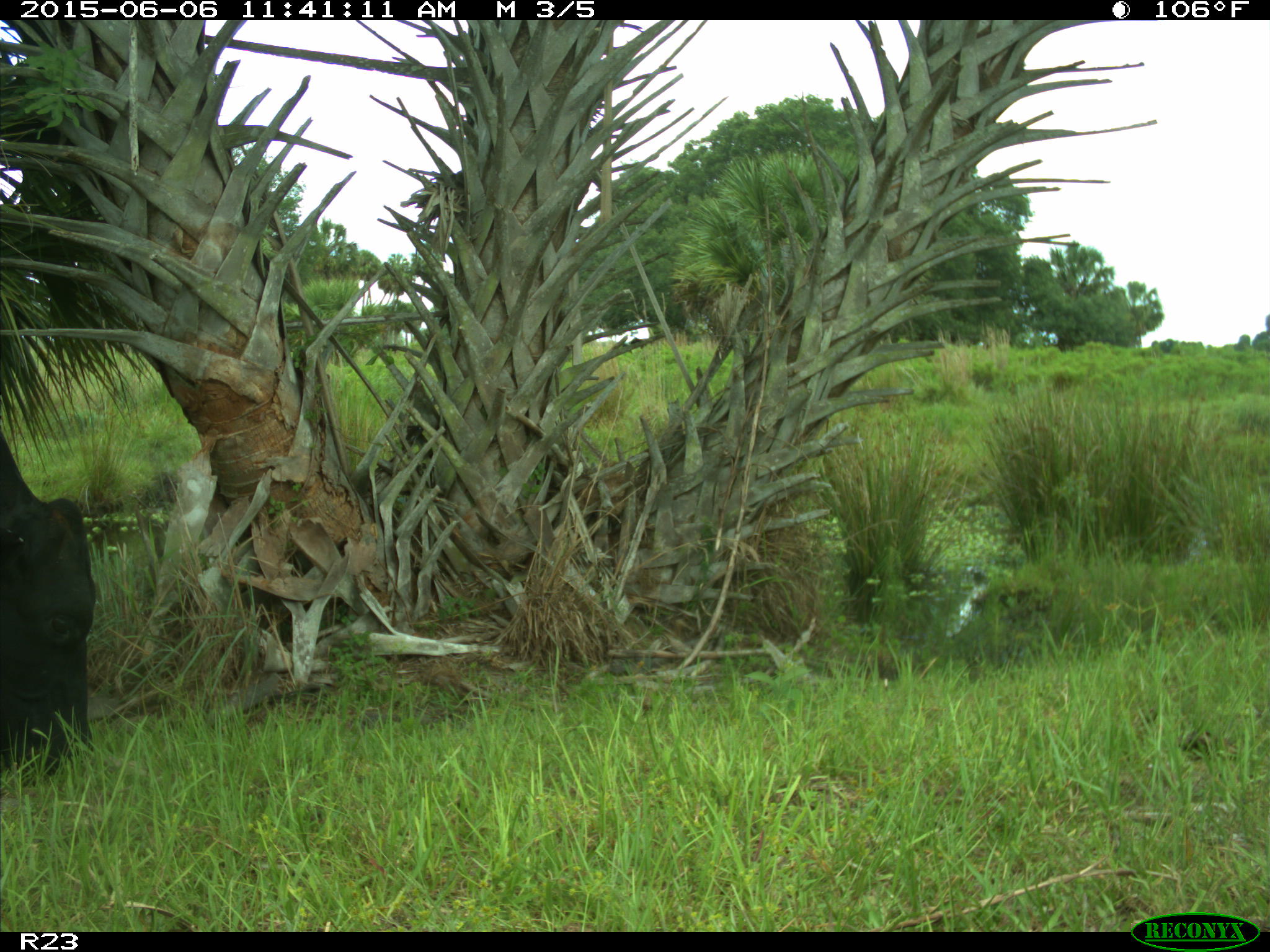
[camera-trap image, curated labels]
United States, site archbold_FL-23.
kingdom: Animalia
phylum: Chordata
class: Mammalia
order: Artiodactyla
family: Bovidae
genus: Bos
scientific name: Bos taurus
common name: domestic cow